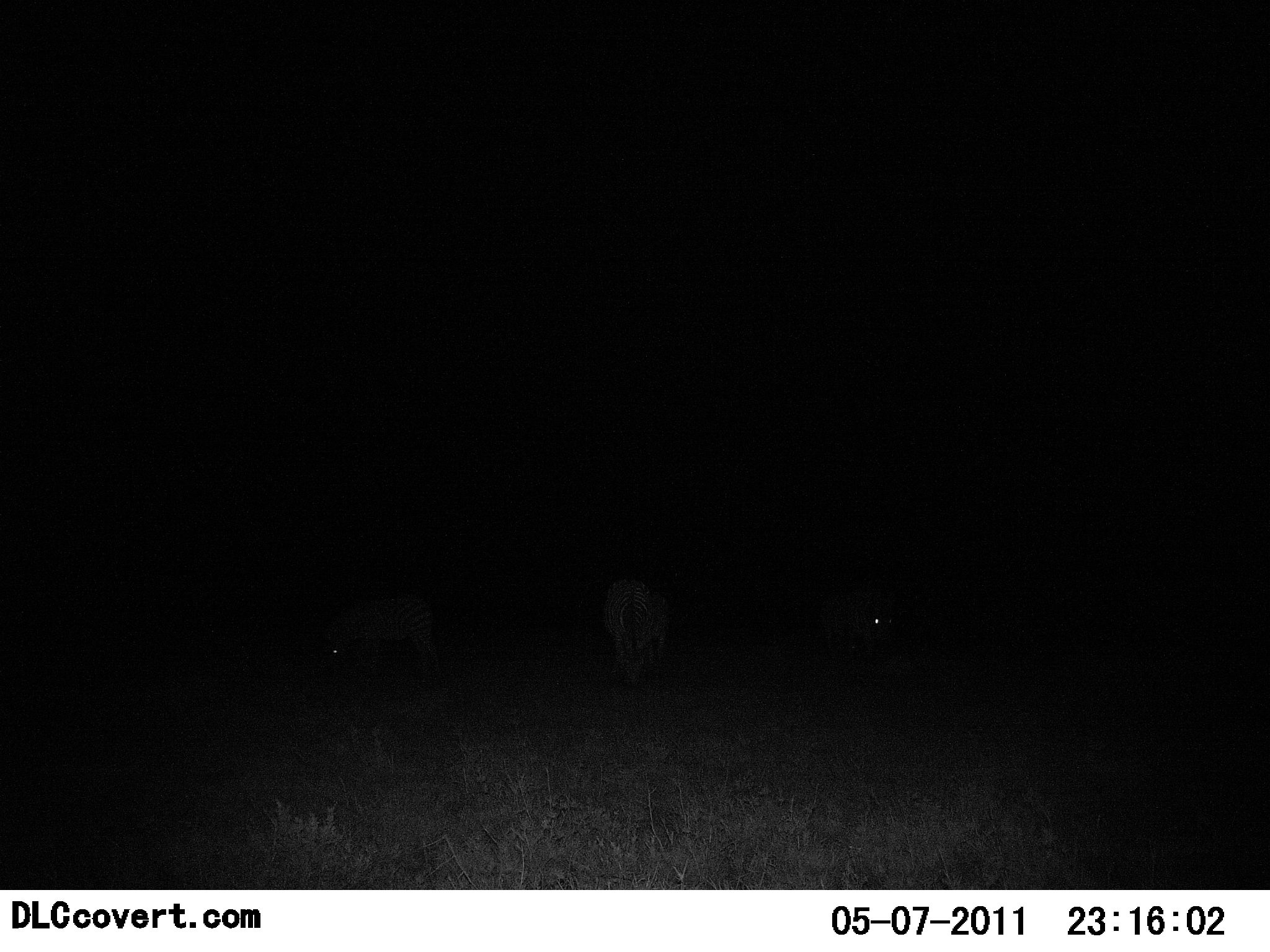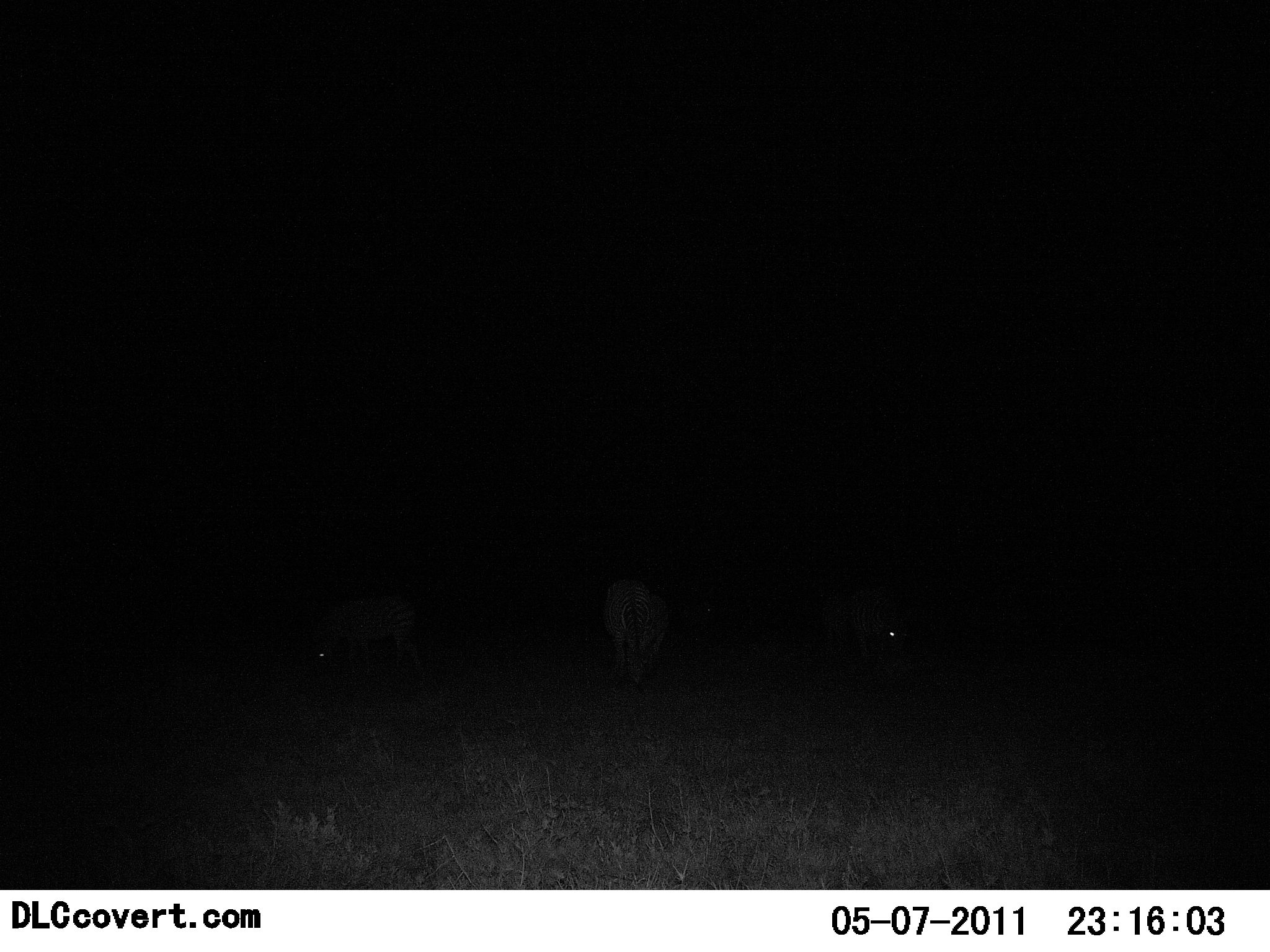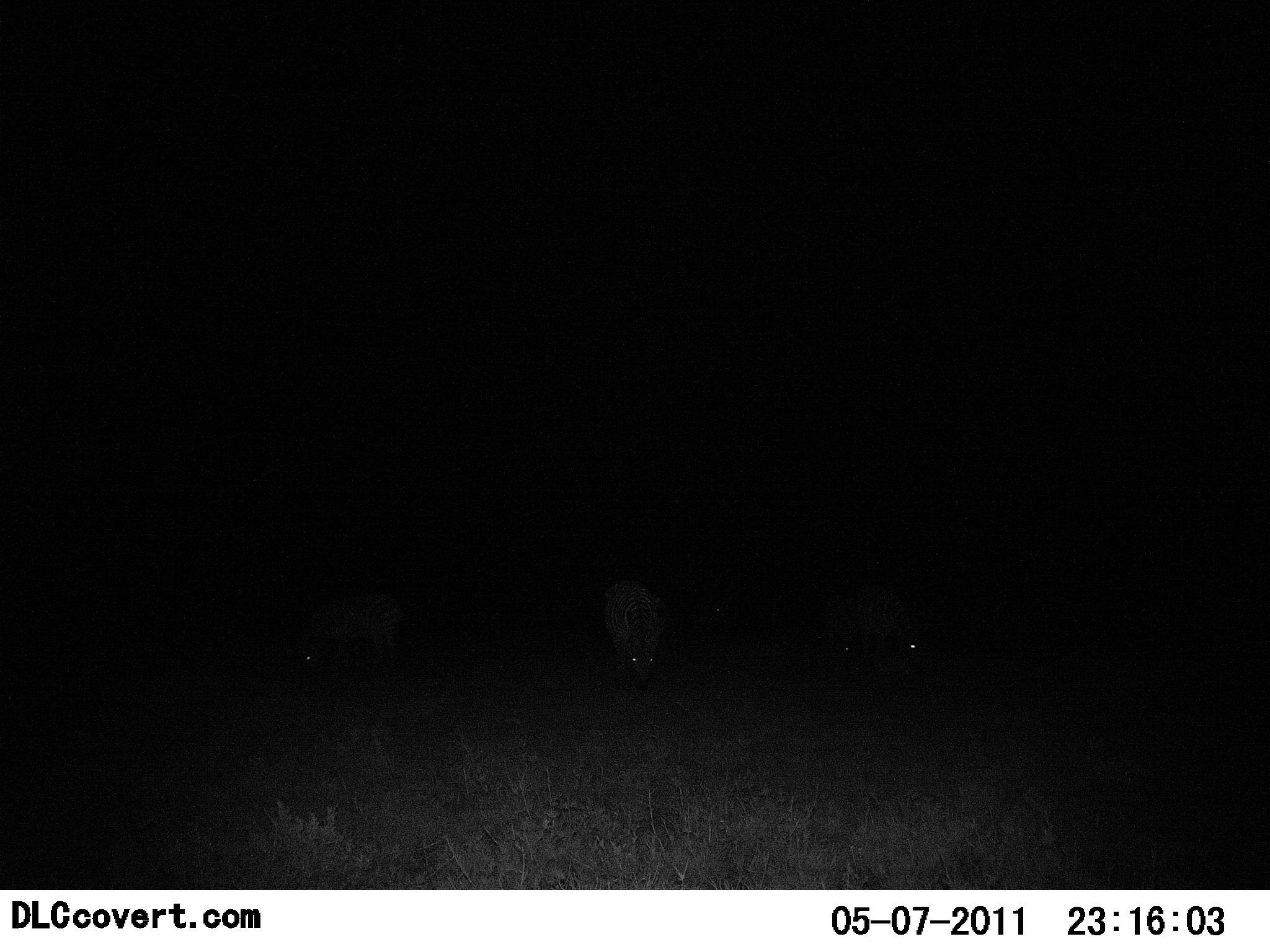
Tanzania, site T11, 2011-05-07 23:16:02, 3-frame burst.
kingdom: Animalia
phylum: Chordata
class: Mammalia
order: Perissodactyla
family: Equidae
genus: Equus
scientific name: Equus quagga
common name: plains zebra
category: zebra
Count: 3.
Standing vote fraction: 33%.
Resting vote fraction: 0%.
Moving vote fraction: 33%.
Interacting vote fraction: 0%.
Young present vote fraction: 0%.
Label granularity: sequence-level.